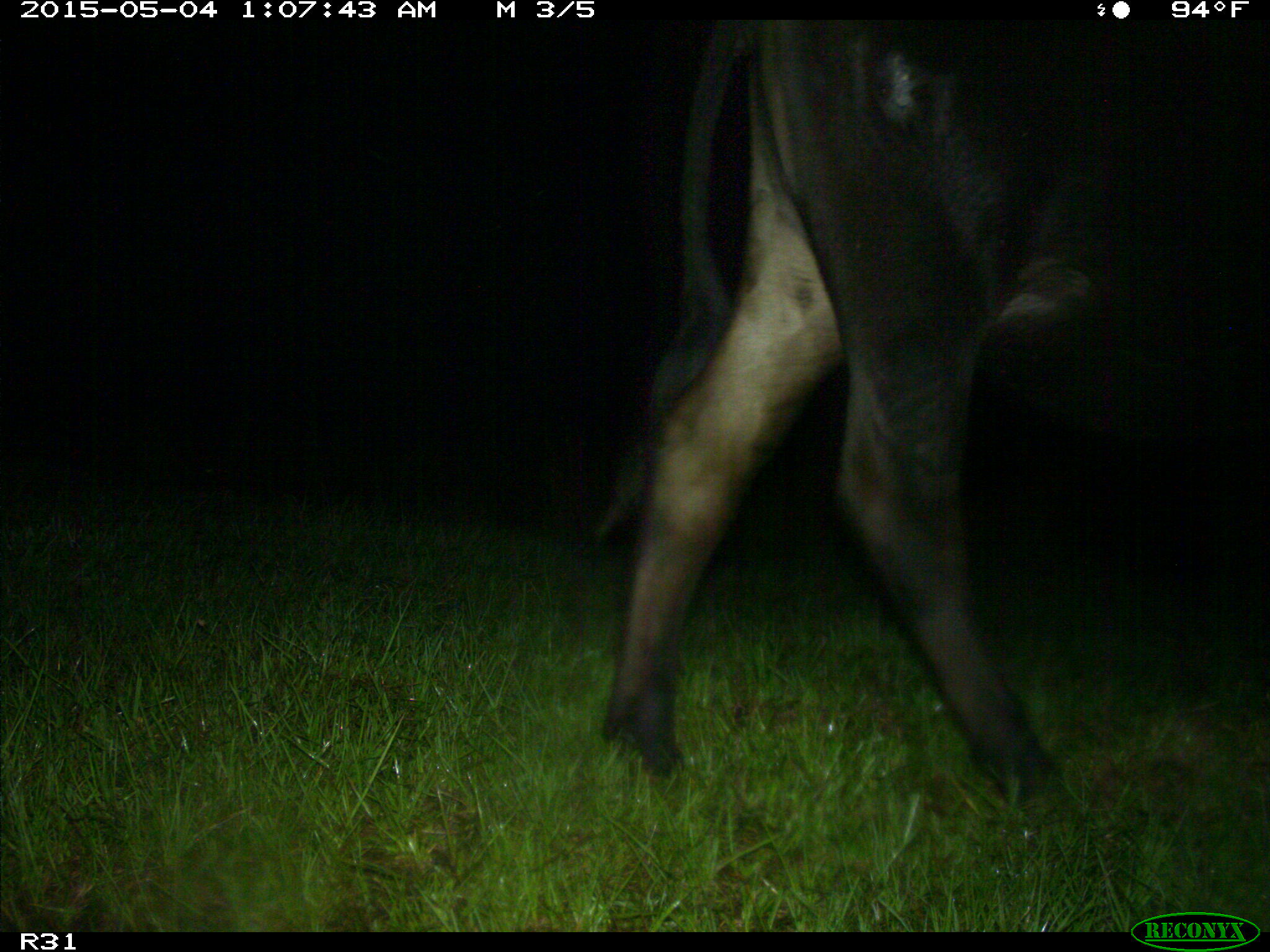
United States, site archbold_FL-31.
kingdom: Animalia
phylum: Chordata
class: Mammalia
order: Artiodactyla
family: Bovidae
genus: Bos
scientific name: Bos taurus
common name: domestic cow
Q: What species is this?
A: Bos taurus (domestic cow).